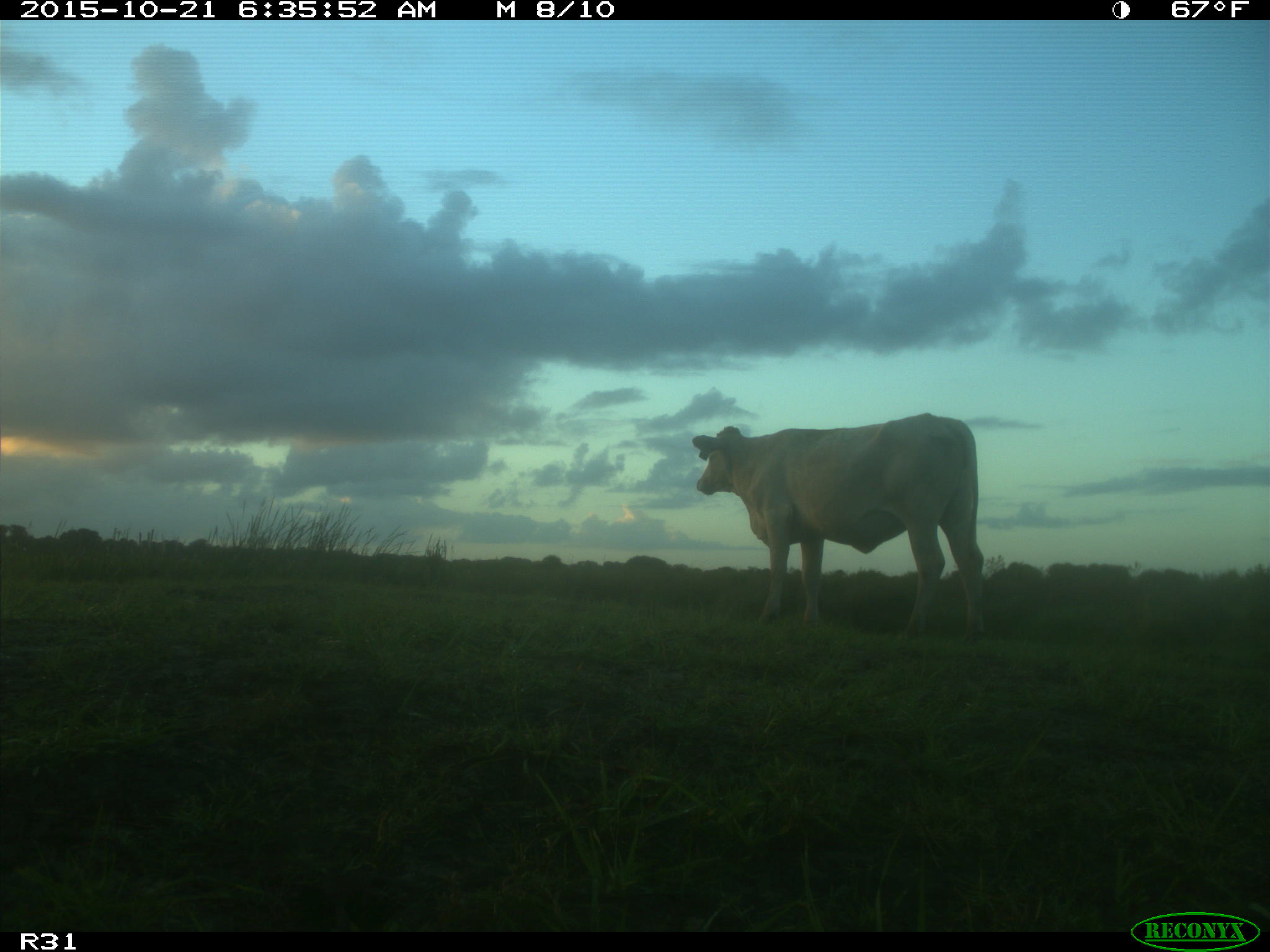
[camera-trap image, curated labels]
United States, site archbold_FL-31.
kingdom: Animalia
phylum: Chordata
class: Mammalia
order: Artiodactyla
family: Bovidae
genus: Bos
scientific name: Bos taurus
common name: domestic cow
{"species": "Bos taurus (domestic cow)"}